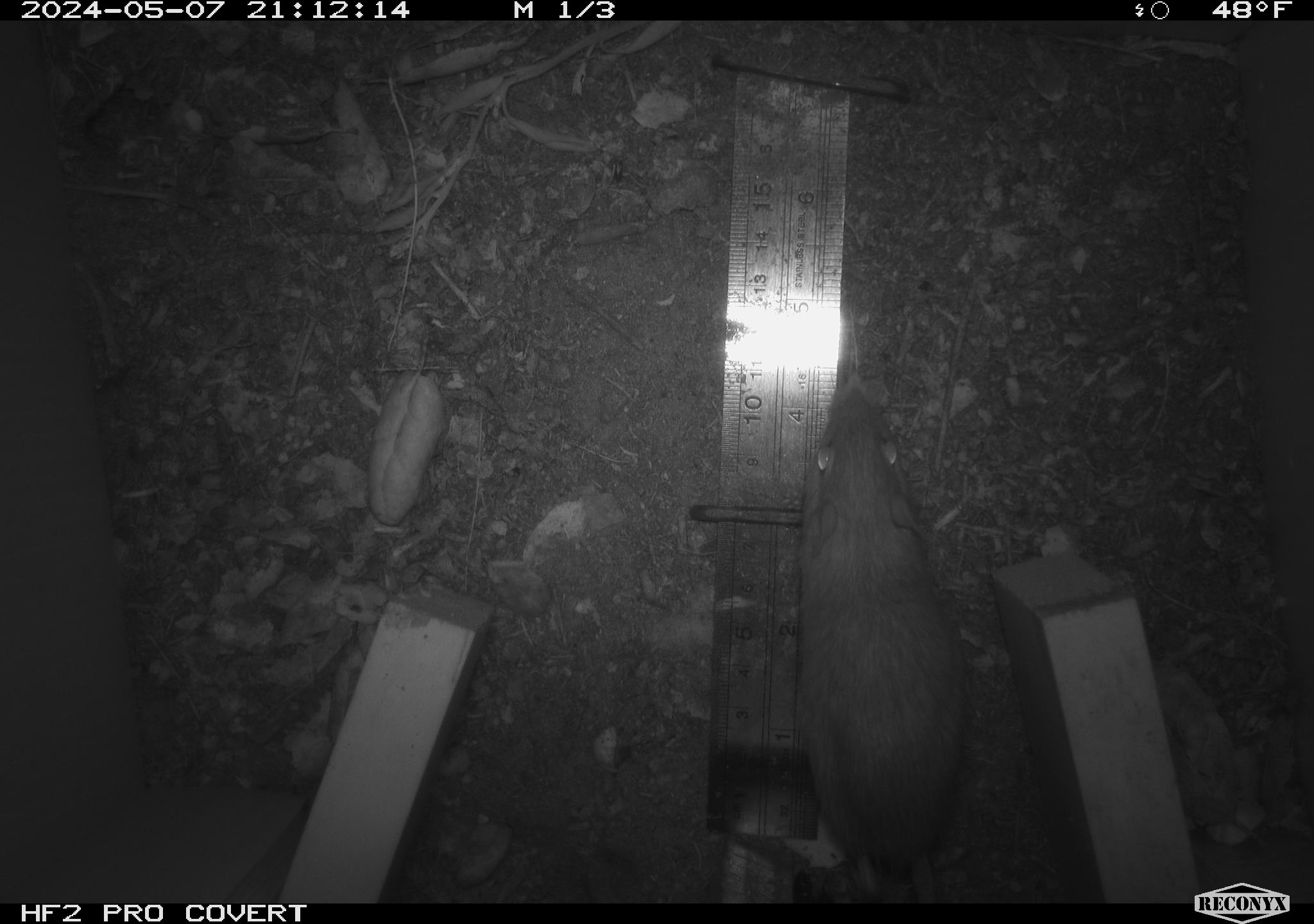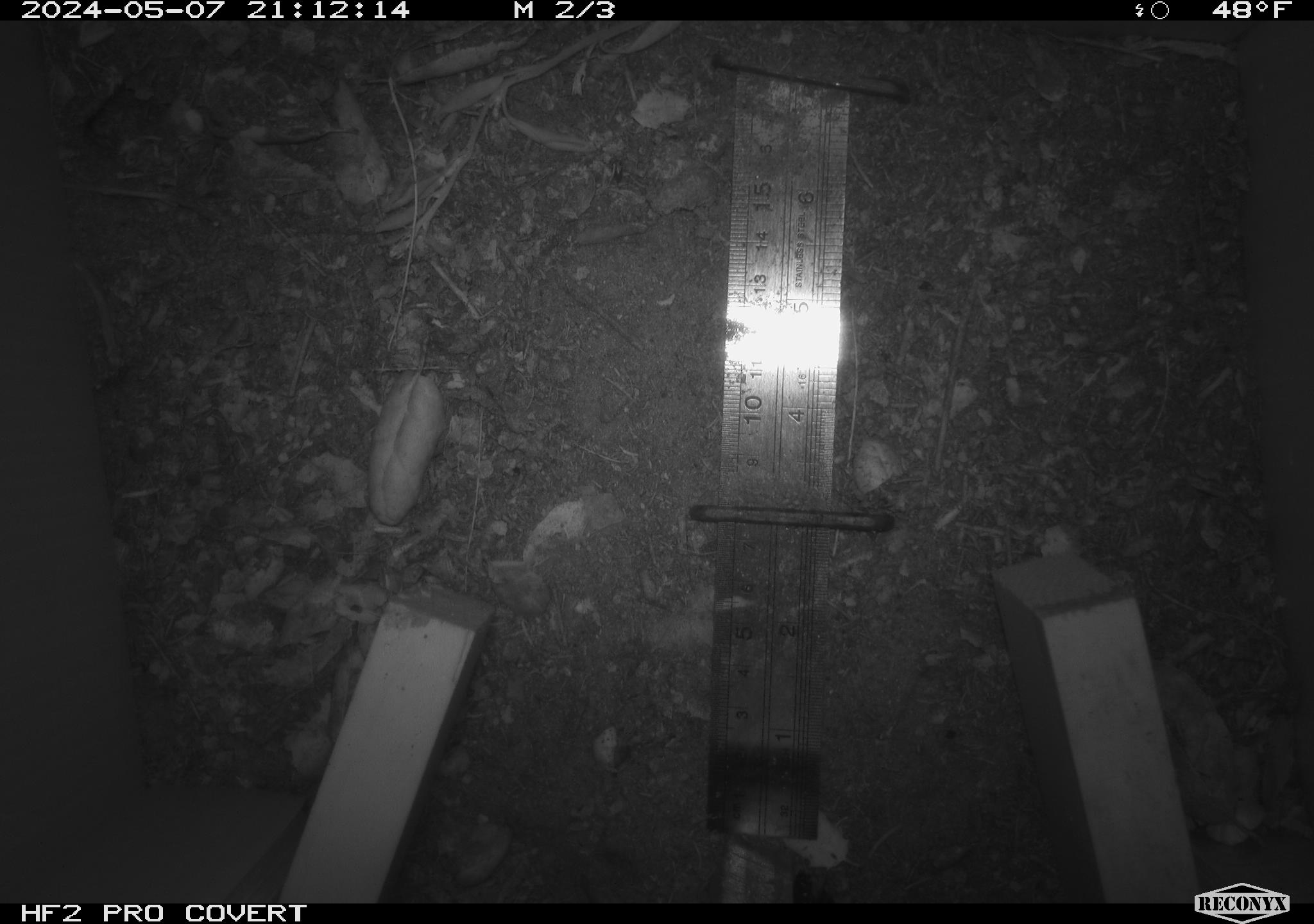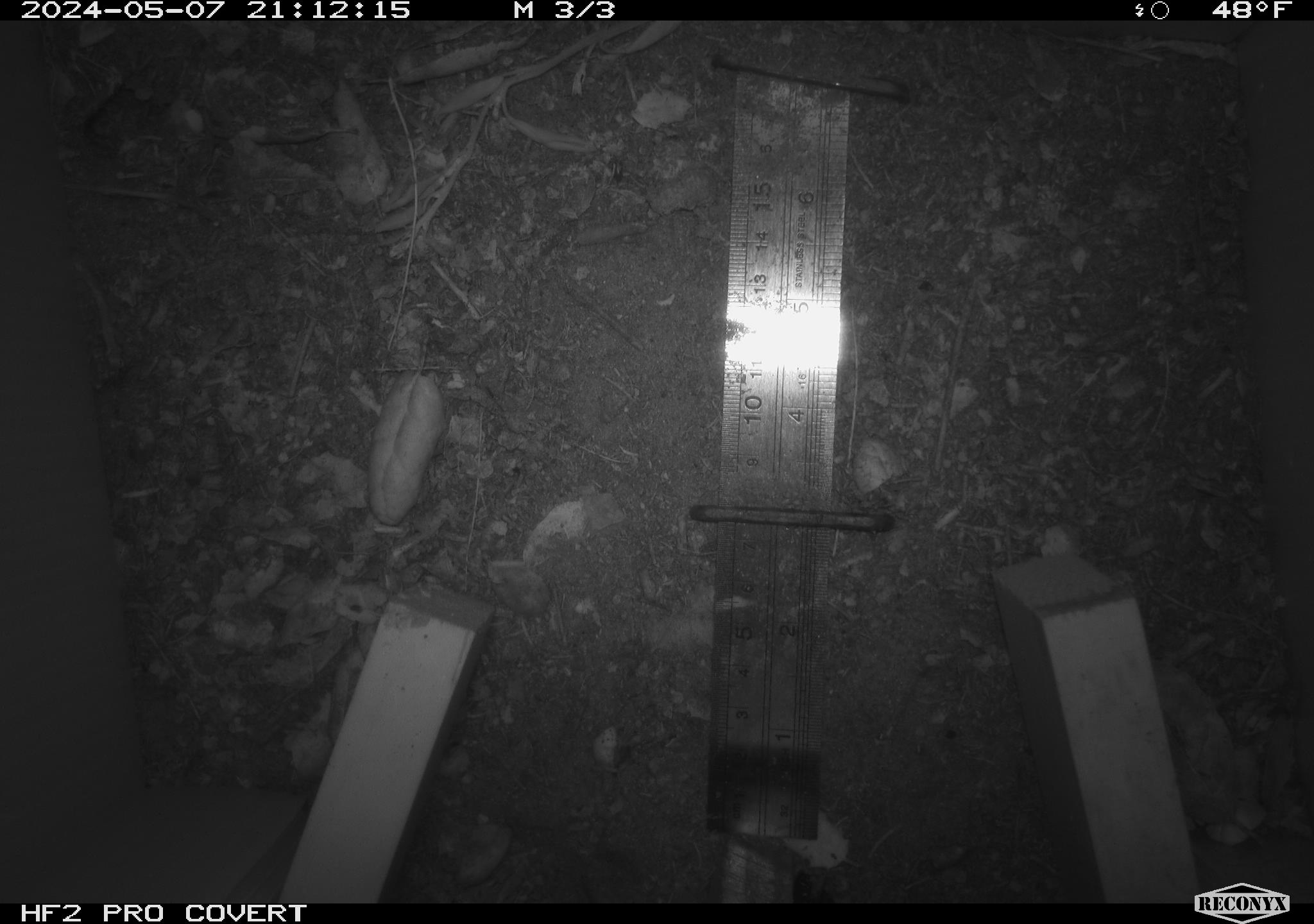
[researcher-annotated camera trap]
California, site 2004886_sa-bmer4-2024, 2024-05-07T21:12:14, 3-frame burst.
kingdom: Animalia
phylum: Chordata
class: Mammalia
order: Rodentia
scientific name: Rodentia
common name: mouse species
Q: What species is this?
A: Mouse species (Rodentia).